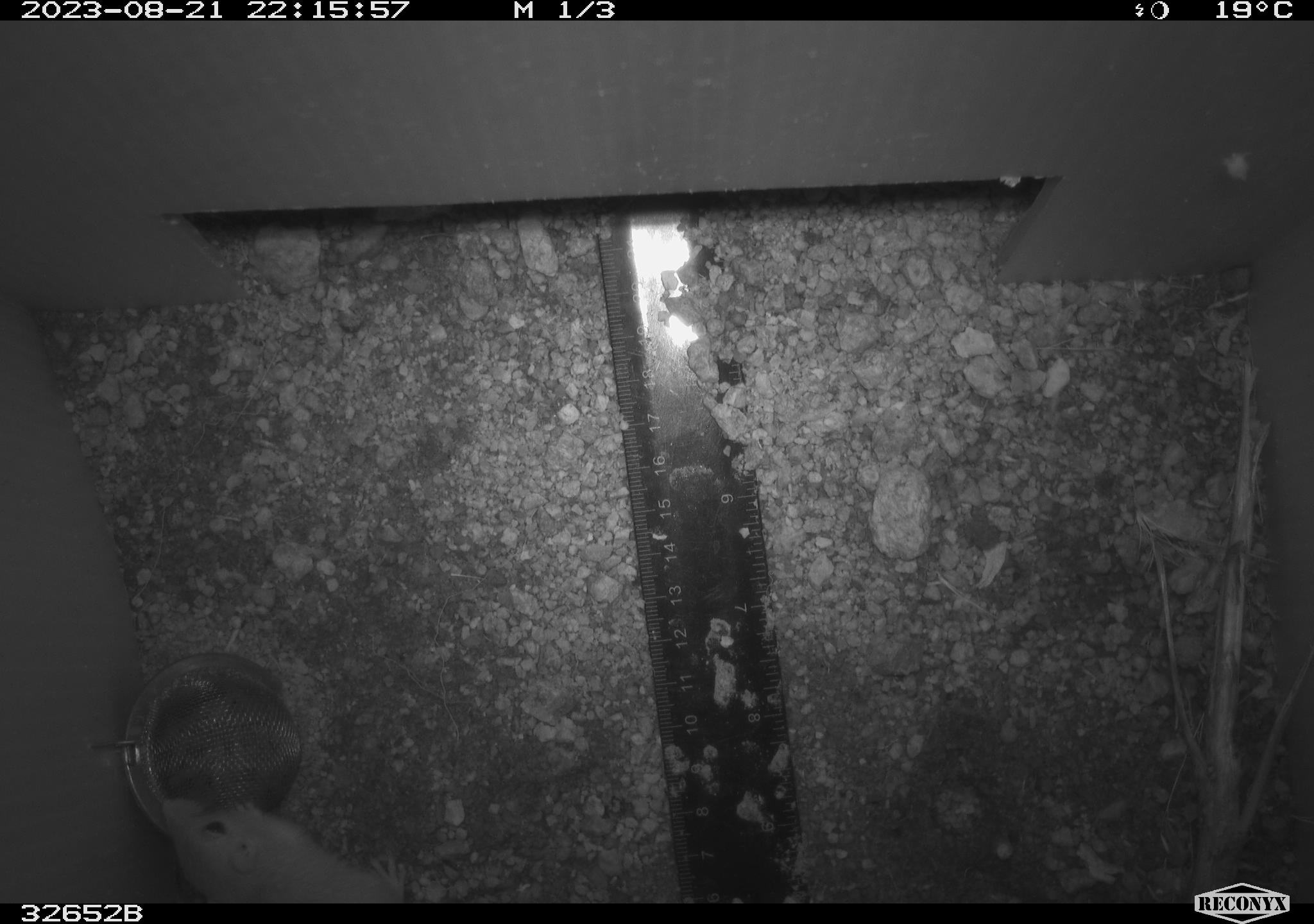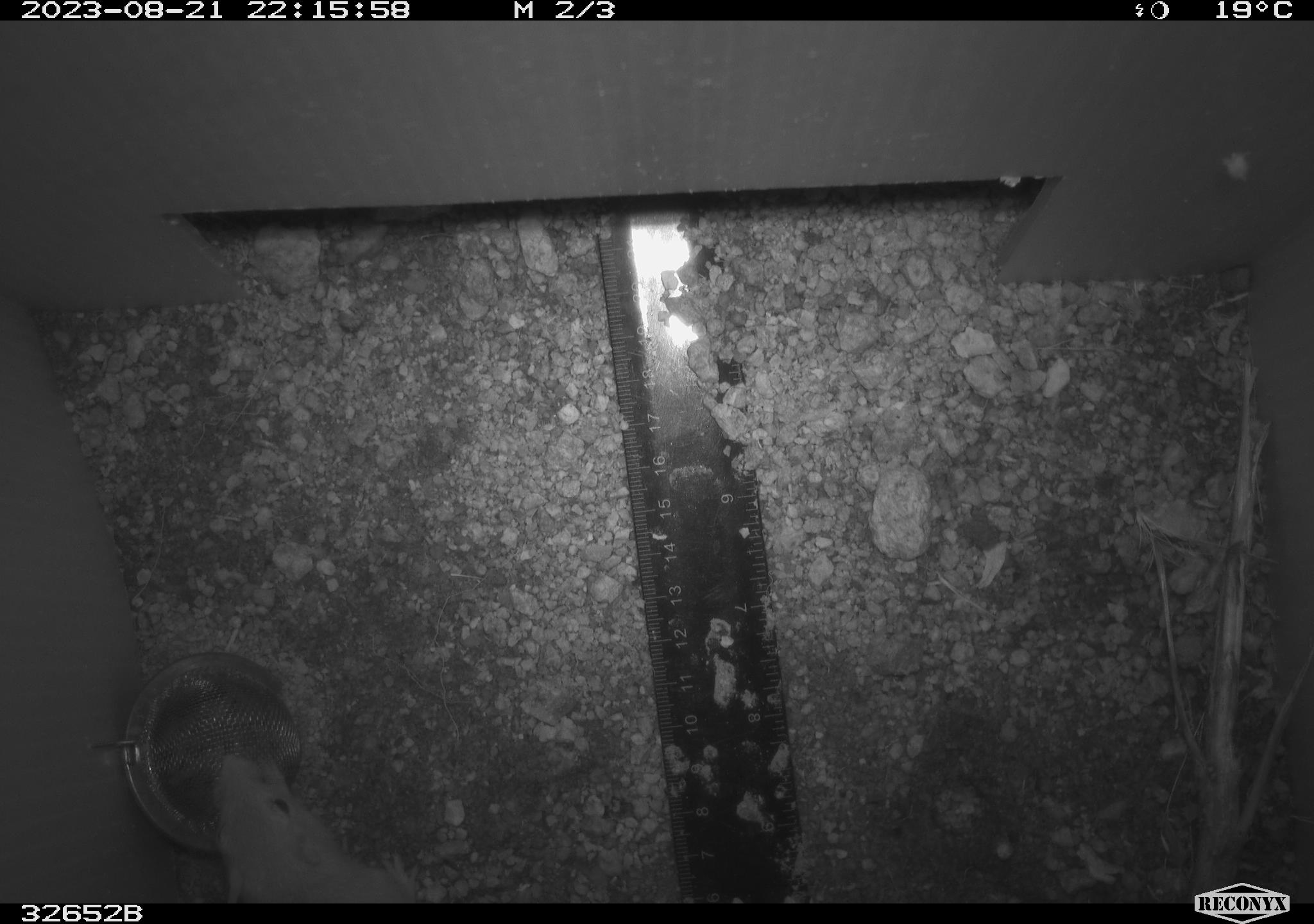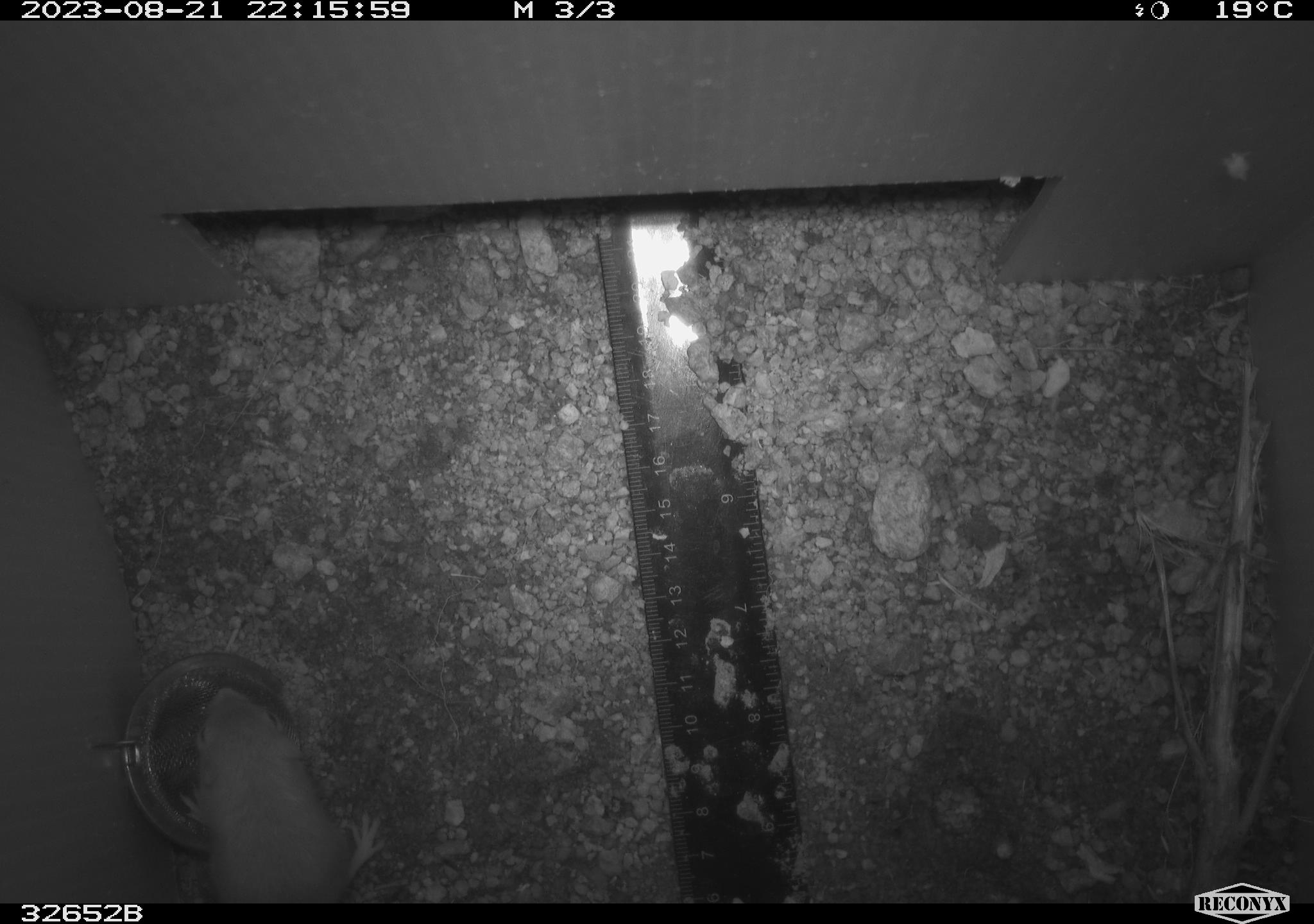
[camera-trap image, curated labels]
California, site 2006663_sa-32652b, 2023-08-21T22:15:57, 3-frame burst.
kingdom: Animalia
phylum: Chordata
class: Mammalia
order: Rodentia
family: Heteromyidae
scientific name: Heteromyidae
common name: kangaroo rats and pocket mice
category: heteromyidae family